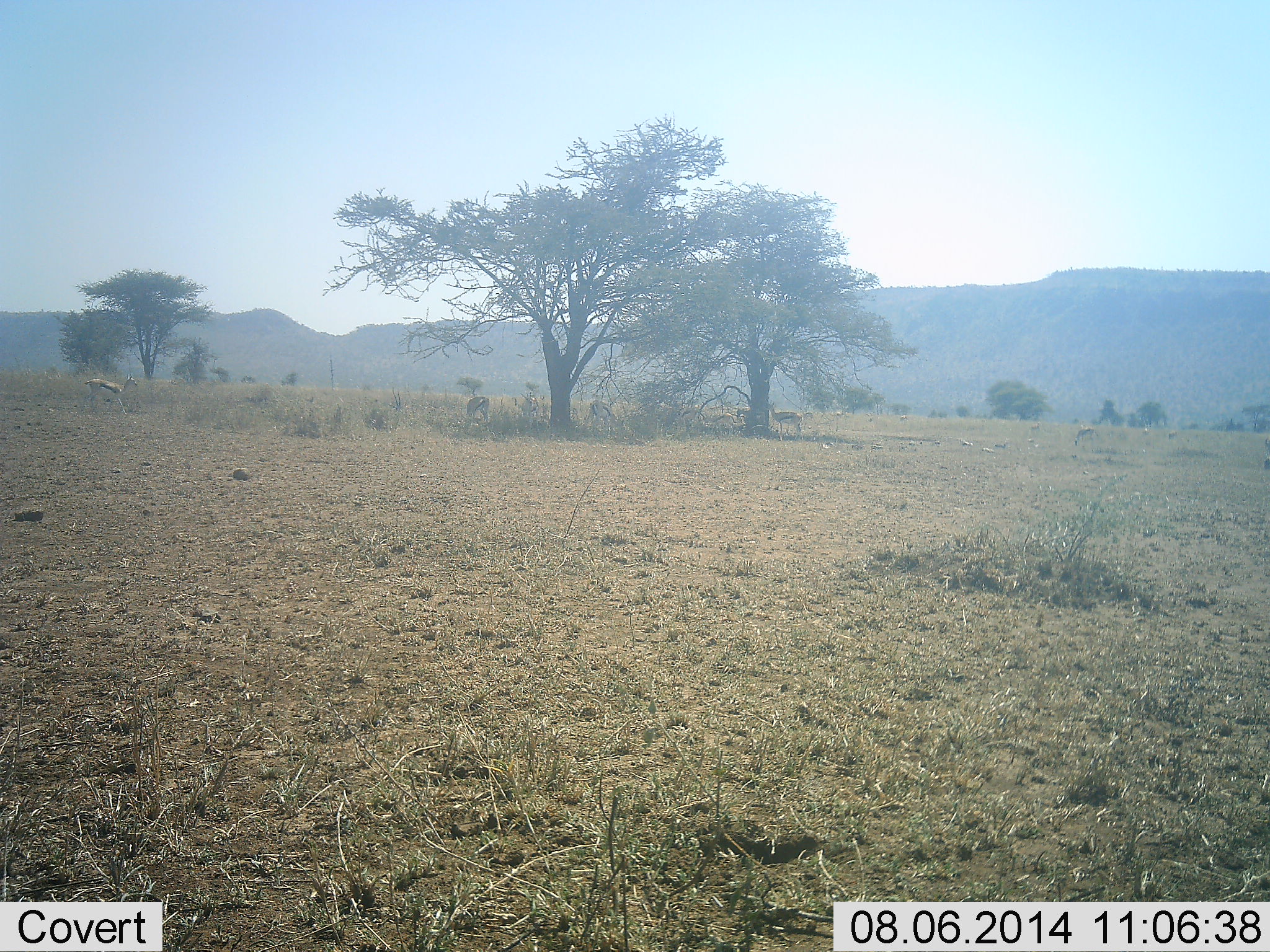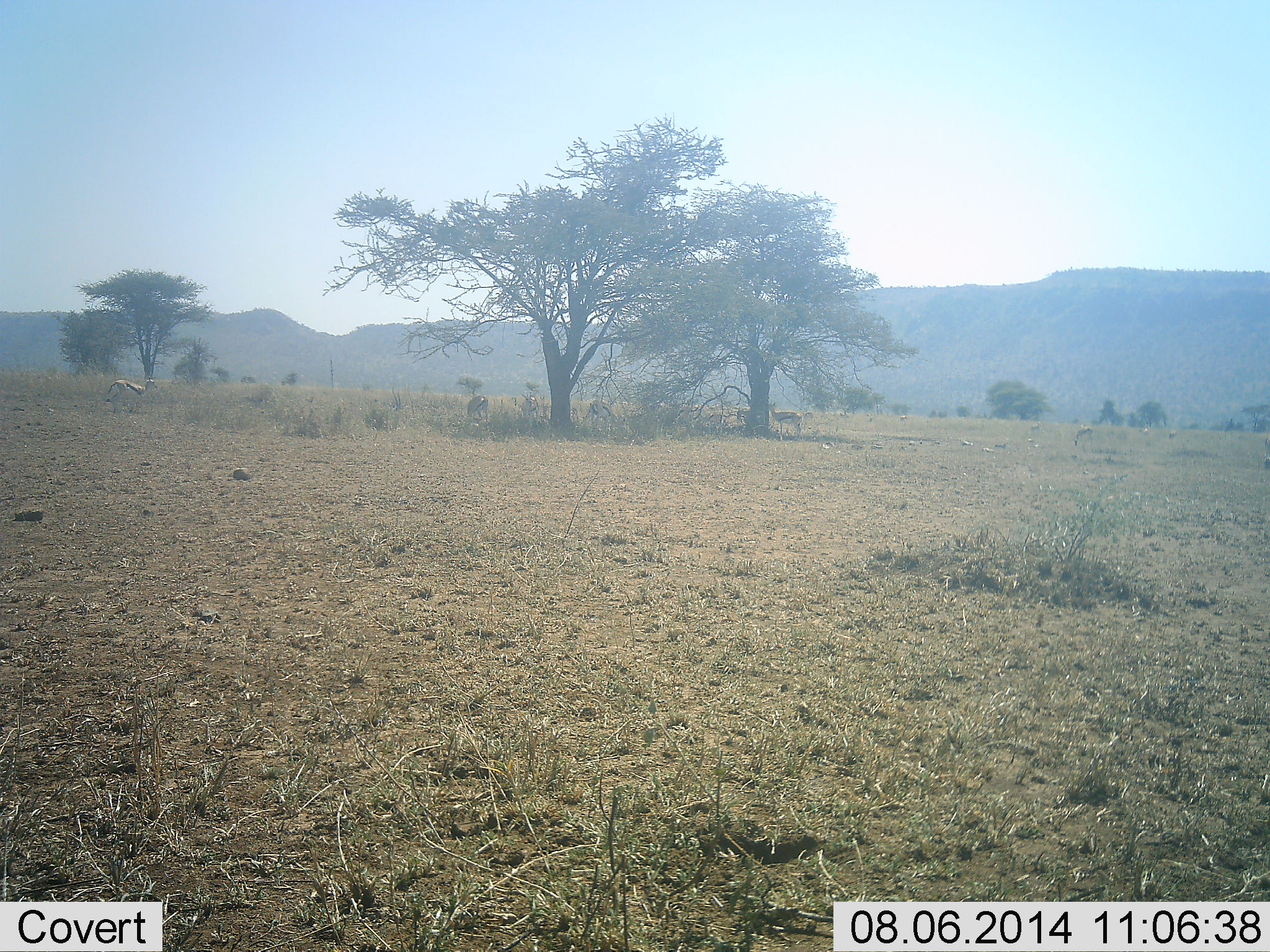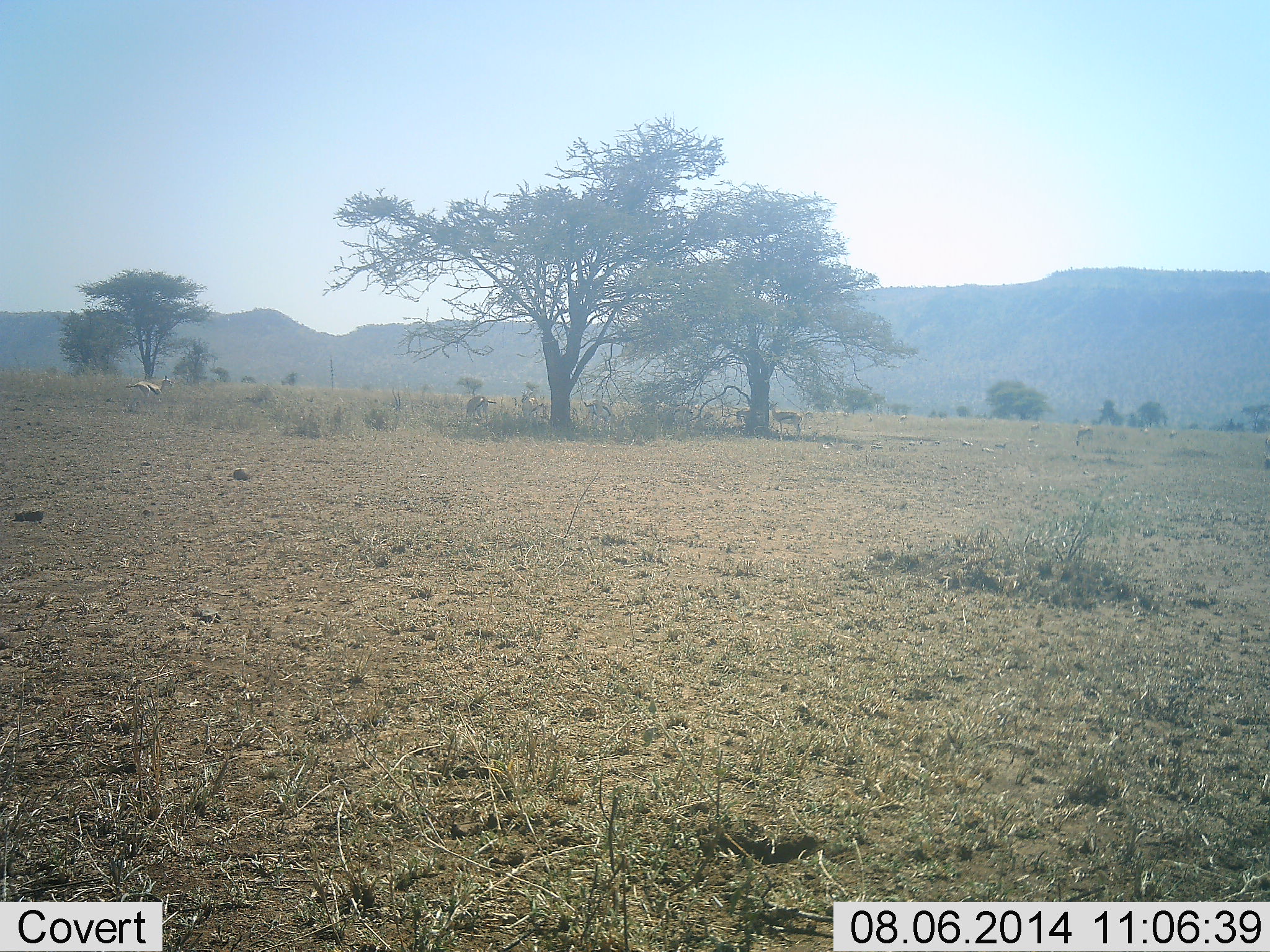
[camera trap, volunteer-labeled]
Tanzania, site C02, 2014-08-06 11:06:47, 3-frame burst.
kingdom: Animalia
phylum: Chordata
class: Mammalia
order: Artiodactyla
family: Bovidae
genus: Eudorcas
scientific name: Eudorcas thomsonii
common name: thomson's gazelle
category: gazellethomsons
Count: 7.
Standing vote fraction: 60%.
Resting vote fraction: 0%.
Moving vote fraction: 100%.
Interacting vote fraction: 10%.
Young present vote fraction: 0%.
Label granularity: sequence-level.